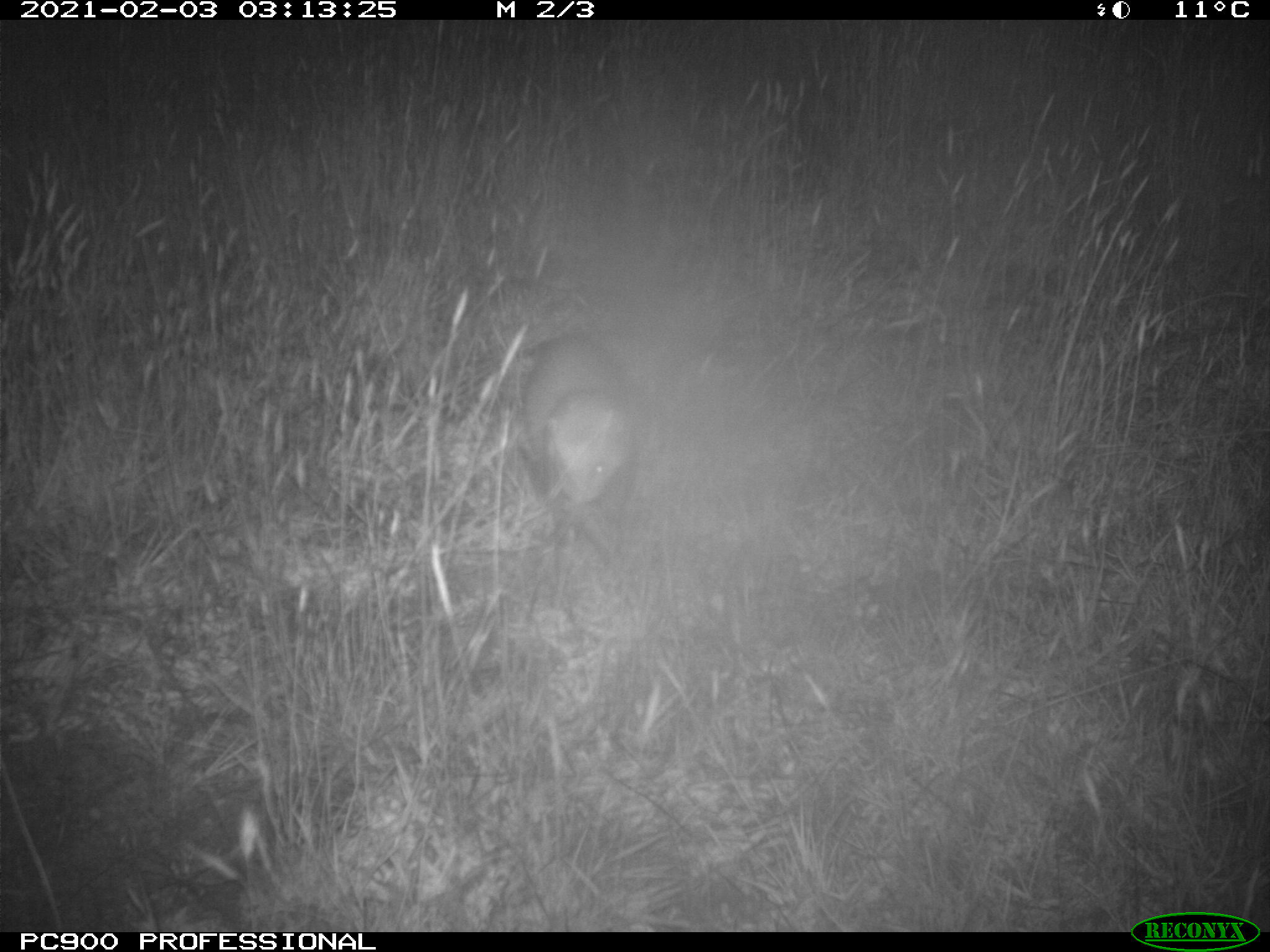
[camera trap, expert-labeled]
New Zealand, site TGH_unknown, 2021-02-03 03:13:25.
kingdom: Animalia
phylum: Chordata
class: Mammalia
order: Carnivora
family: Mustelidae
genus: Mustela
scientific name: Mustela furo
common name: ferret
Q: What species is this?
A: Ferret (Mustela furo).